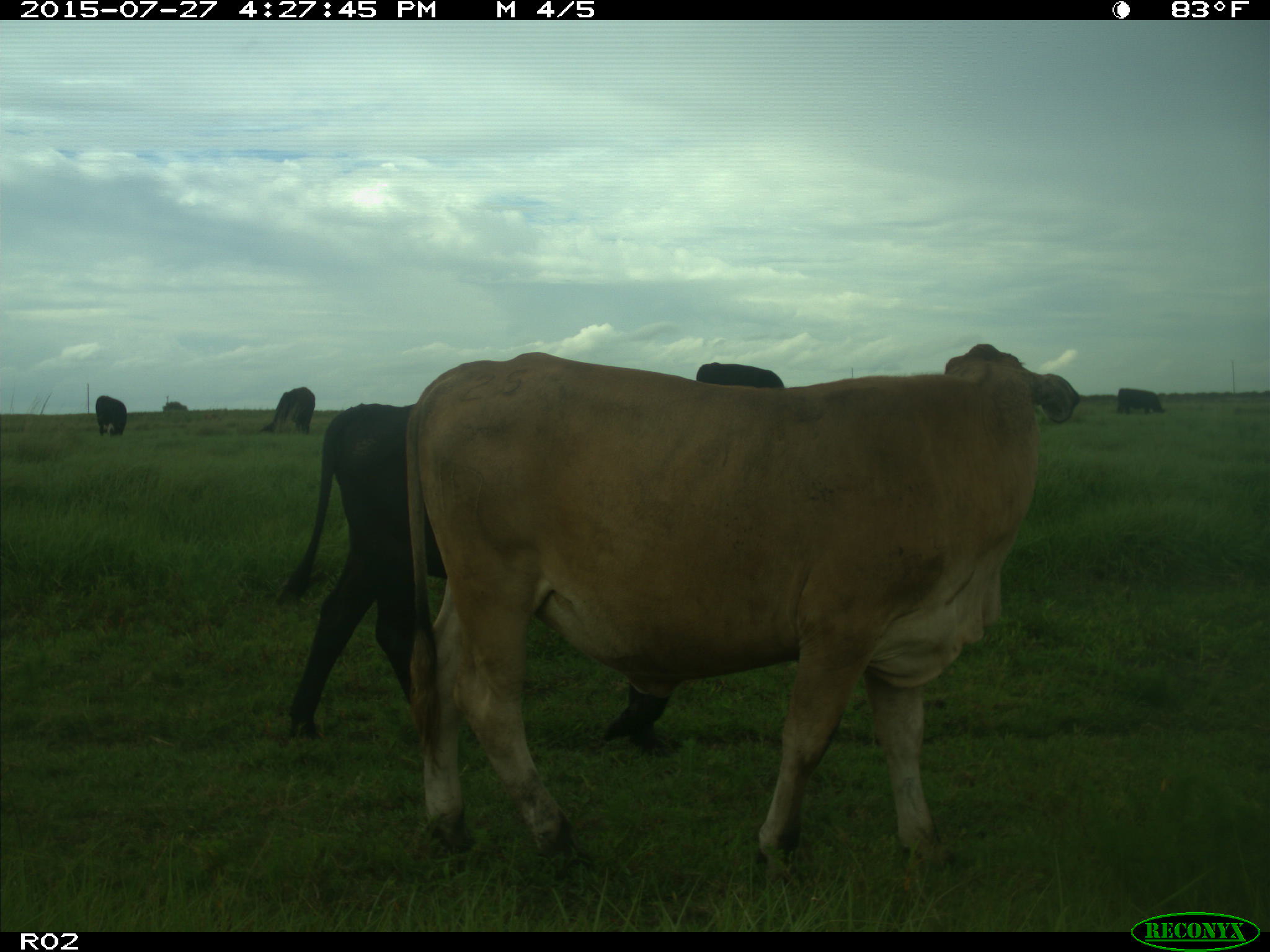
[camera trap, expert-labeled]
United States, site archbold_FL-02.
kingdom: Animalia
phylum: Chordata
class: Mammalia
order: Artiodactyla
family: Bovidae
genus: Bos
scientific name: Bos taurus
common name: domestic cow